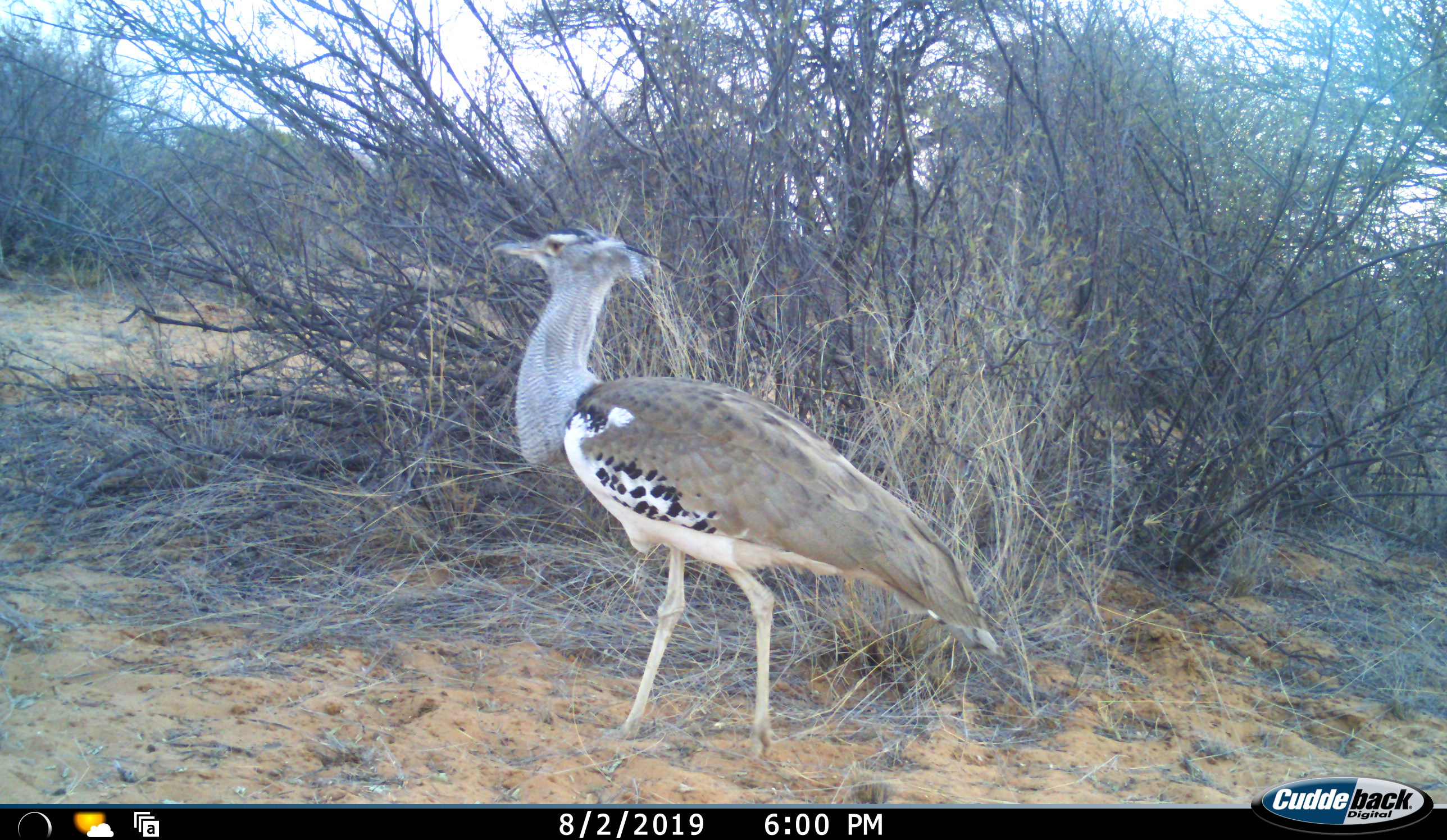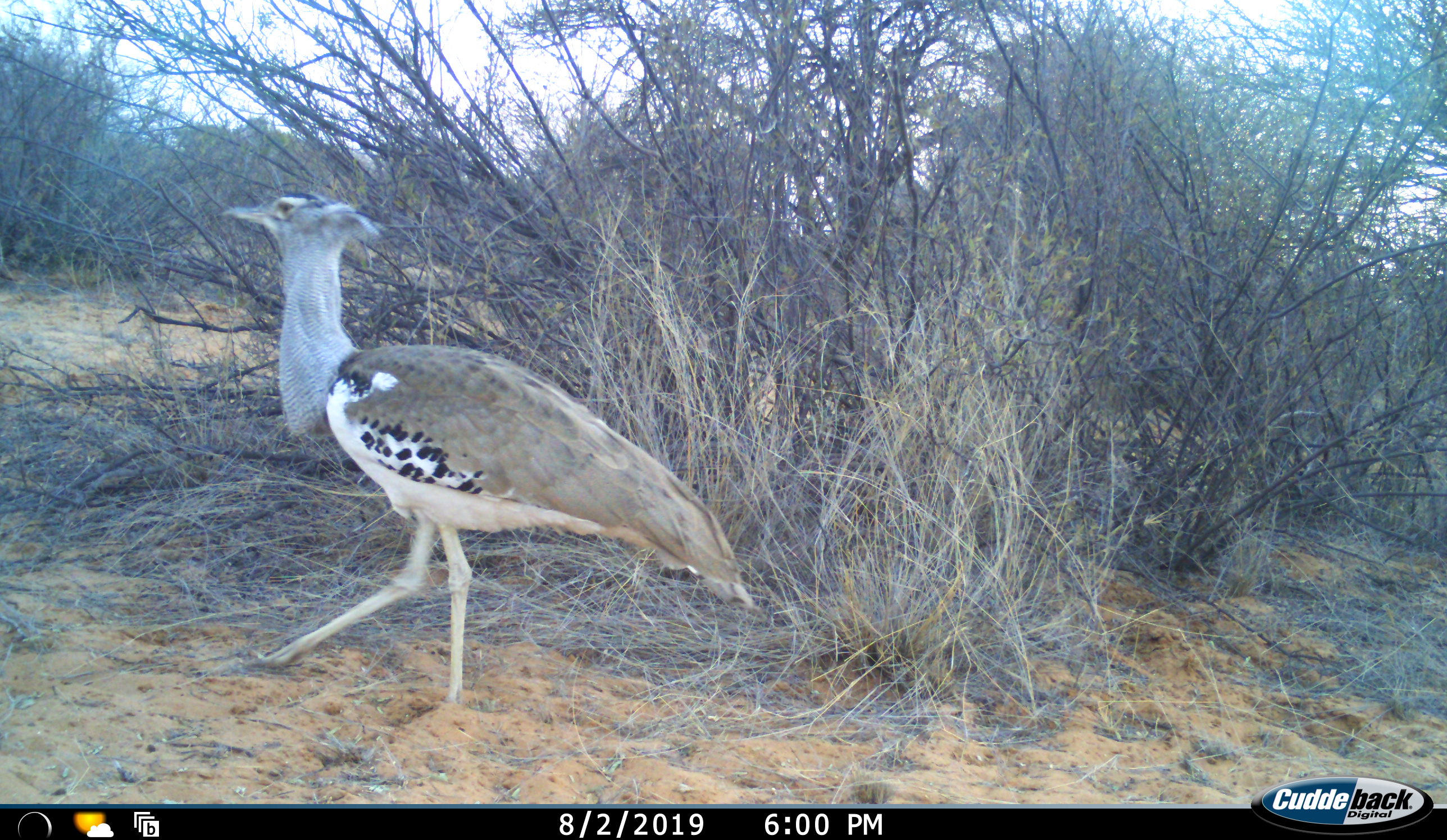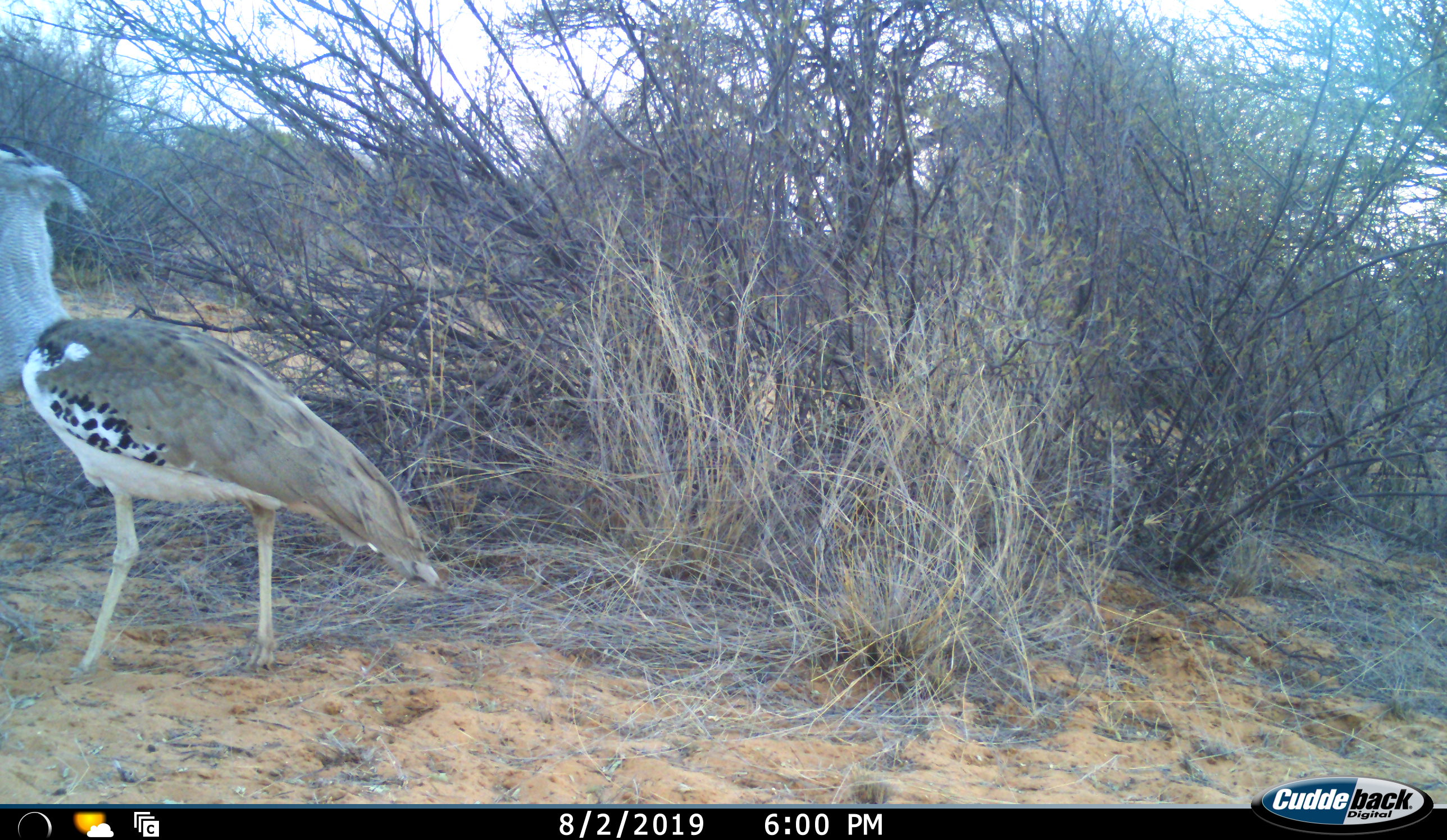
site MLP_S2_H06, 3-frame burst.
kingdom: Animalia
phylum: Chordata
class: Aves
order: Otidiformes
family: Otididae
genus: Ardeotis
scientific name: Ardeotis kori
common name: kori bustard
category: bustardkori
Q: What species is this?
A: Bustardkori (kori bustard) (Ardeotis kori).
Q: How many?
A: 1.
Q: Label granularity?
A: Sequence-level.